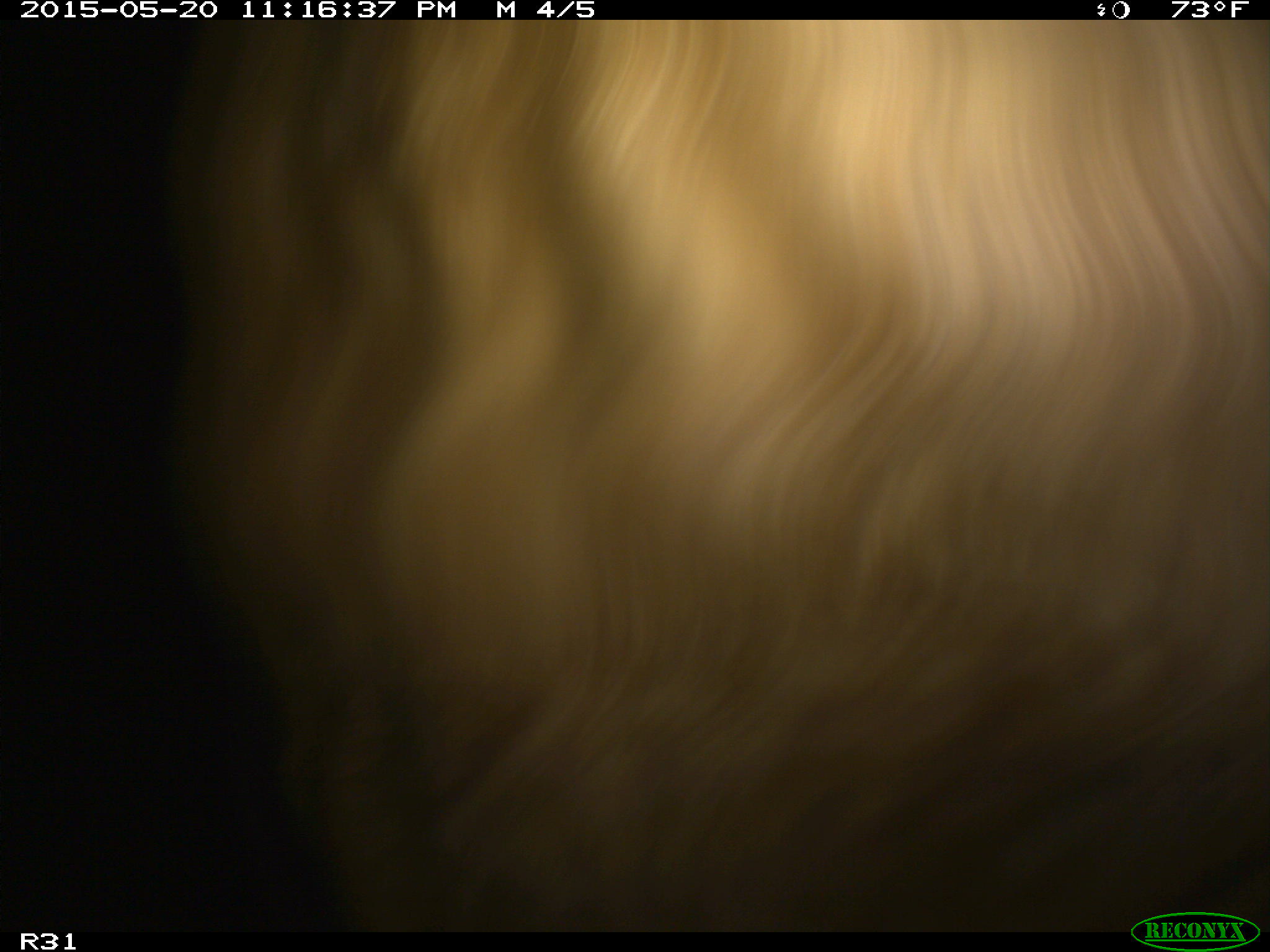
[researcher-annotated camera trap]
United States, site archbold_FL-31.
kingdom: Animalia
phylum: Chordata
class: Mammalia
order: Artiodactyla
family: Bovidae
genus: Bos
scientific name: Bos taurus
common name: domestic cow